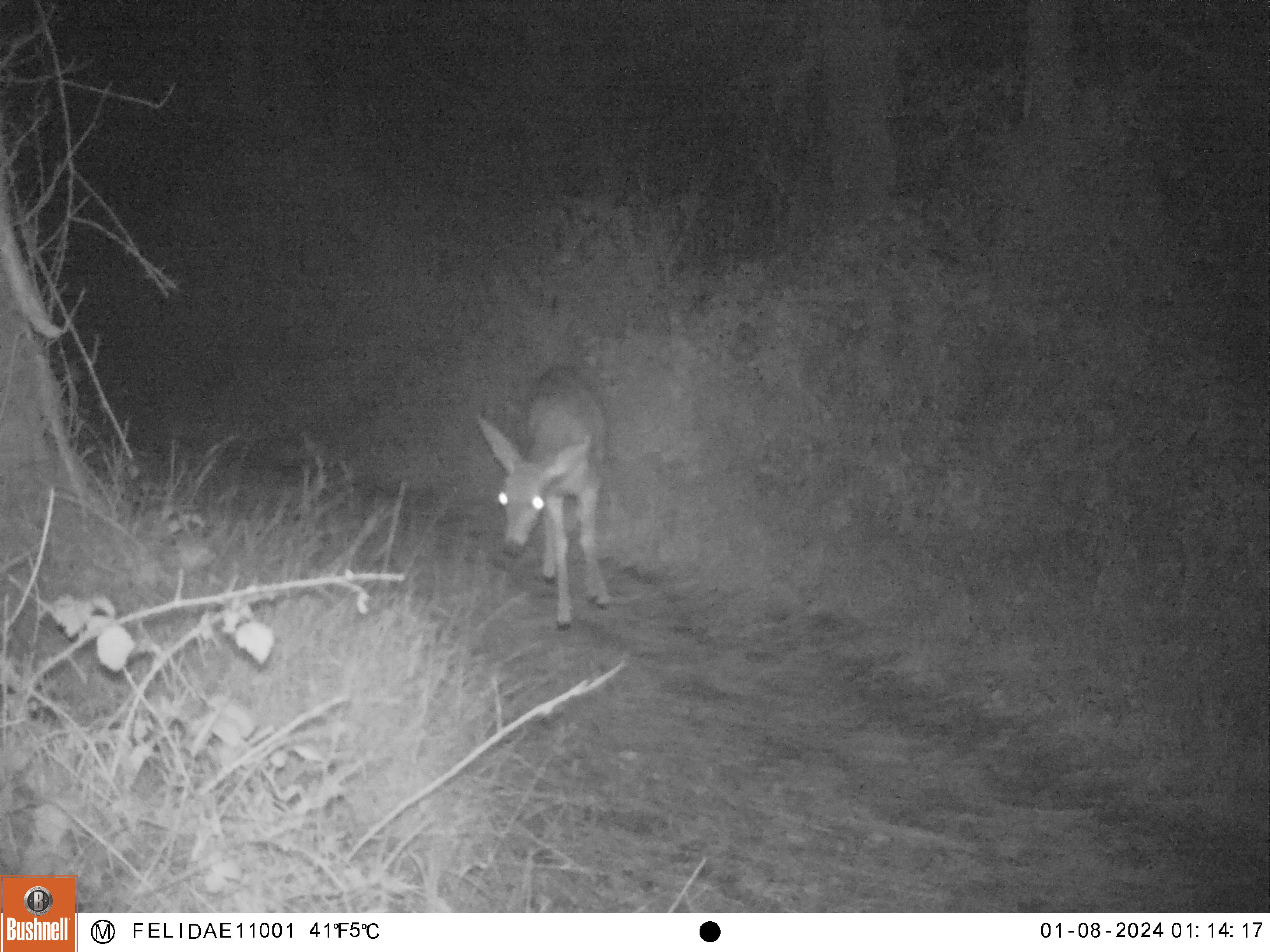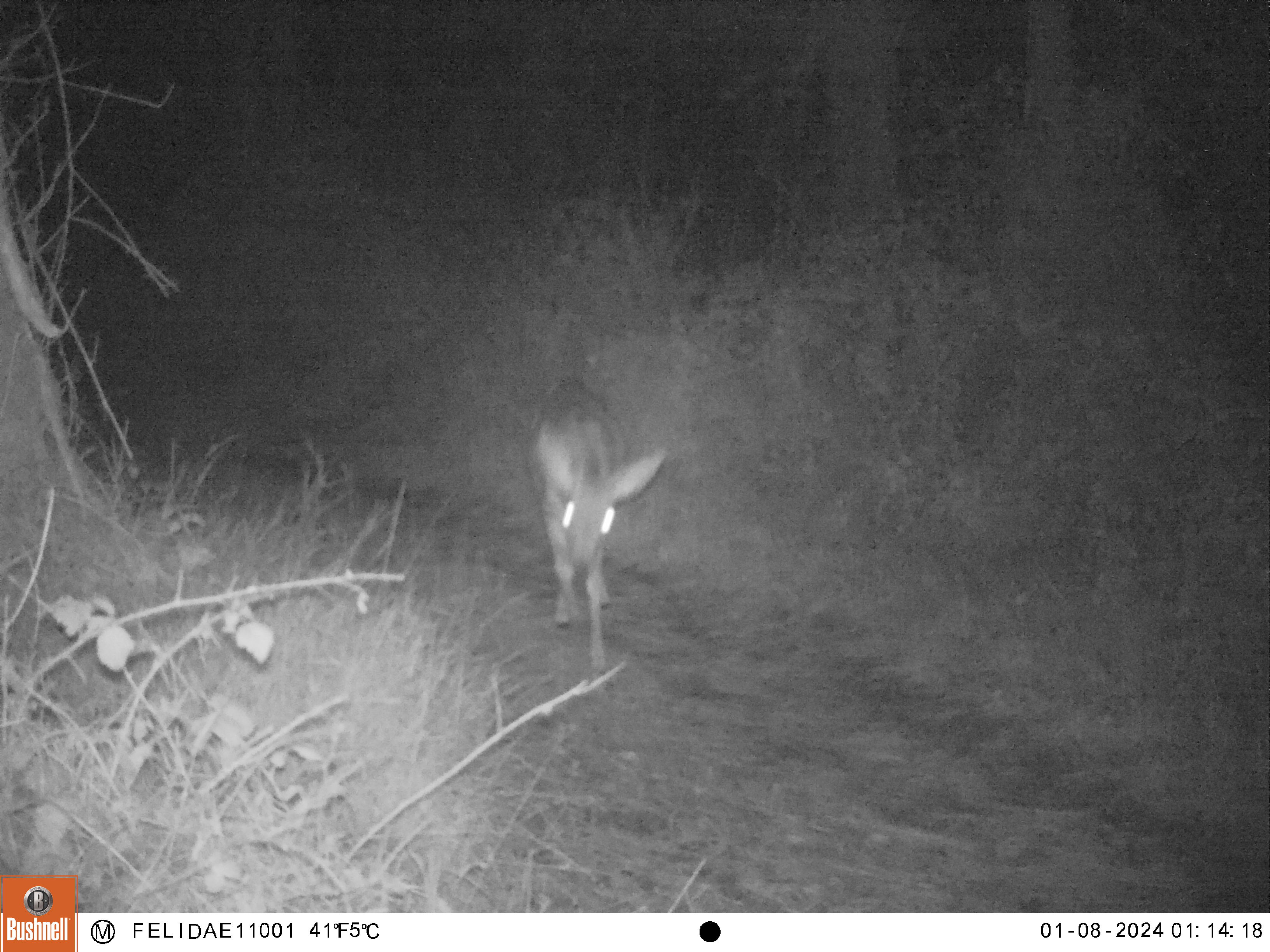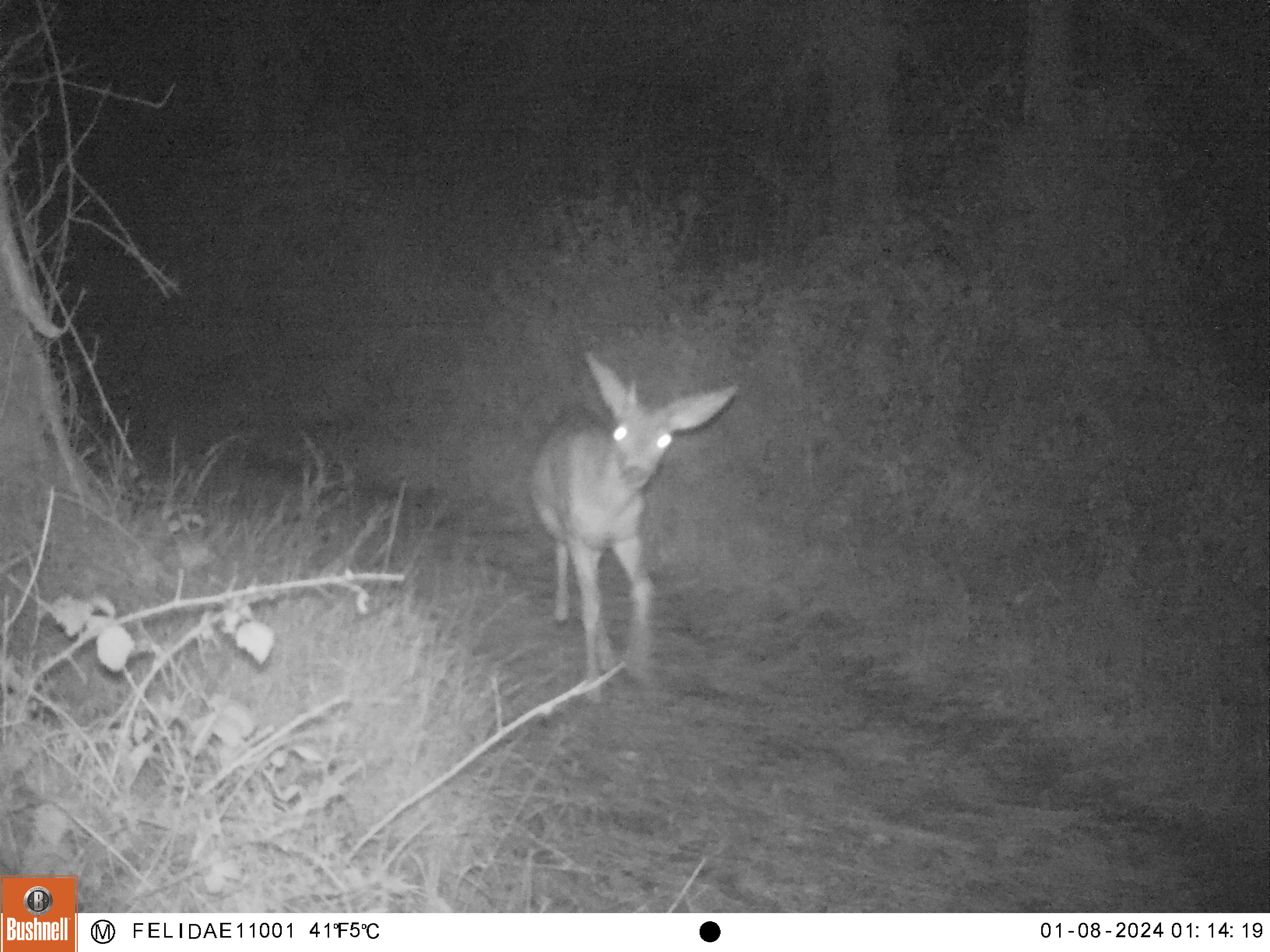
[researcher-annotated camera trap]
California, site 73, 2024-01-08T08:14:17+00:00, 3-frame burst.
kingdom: Animalia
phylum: Chordata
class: Mammalia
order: Artiodactyla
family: Cervidae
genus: Odocoileus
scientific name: Odocoileus hemionus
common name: mule deer